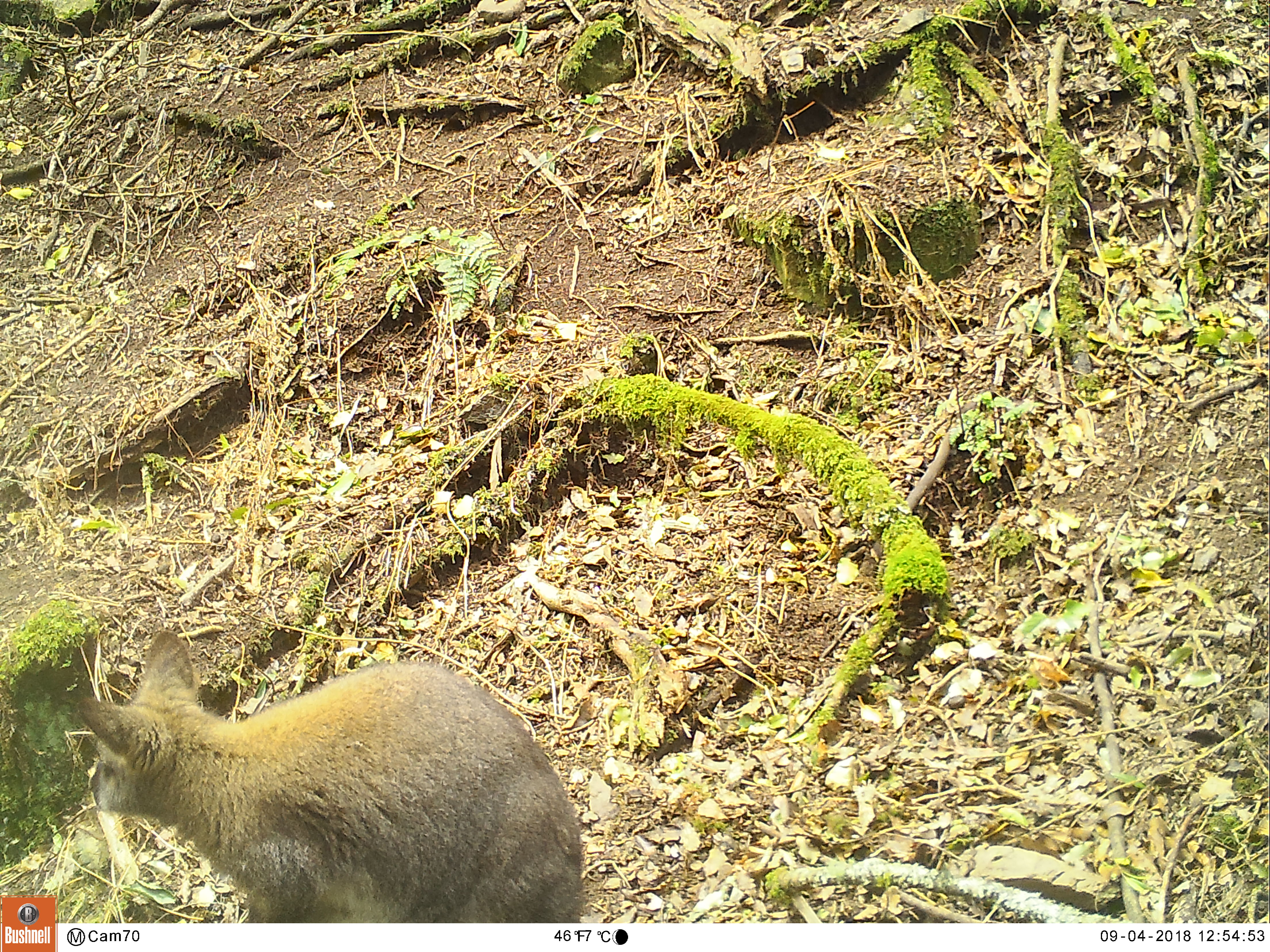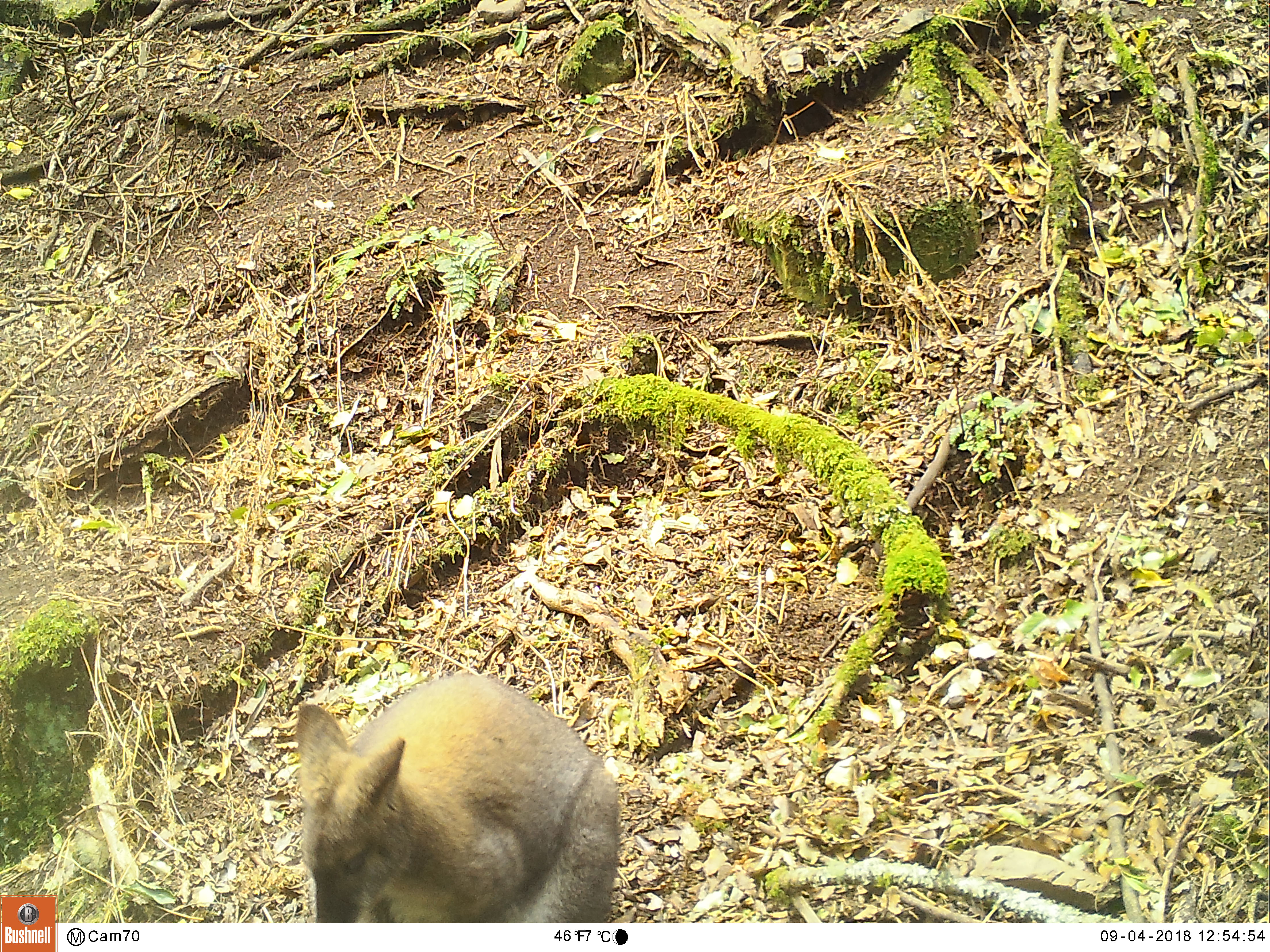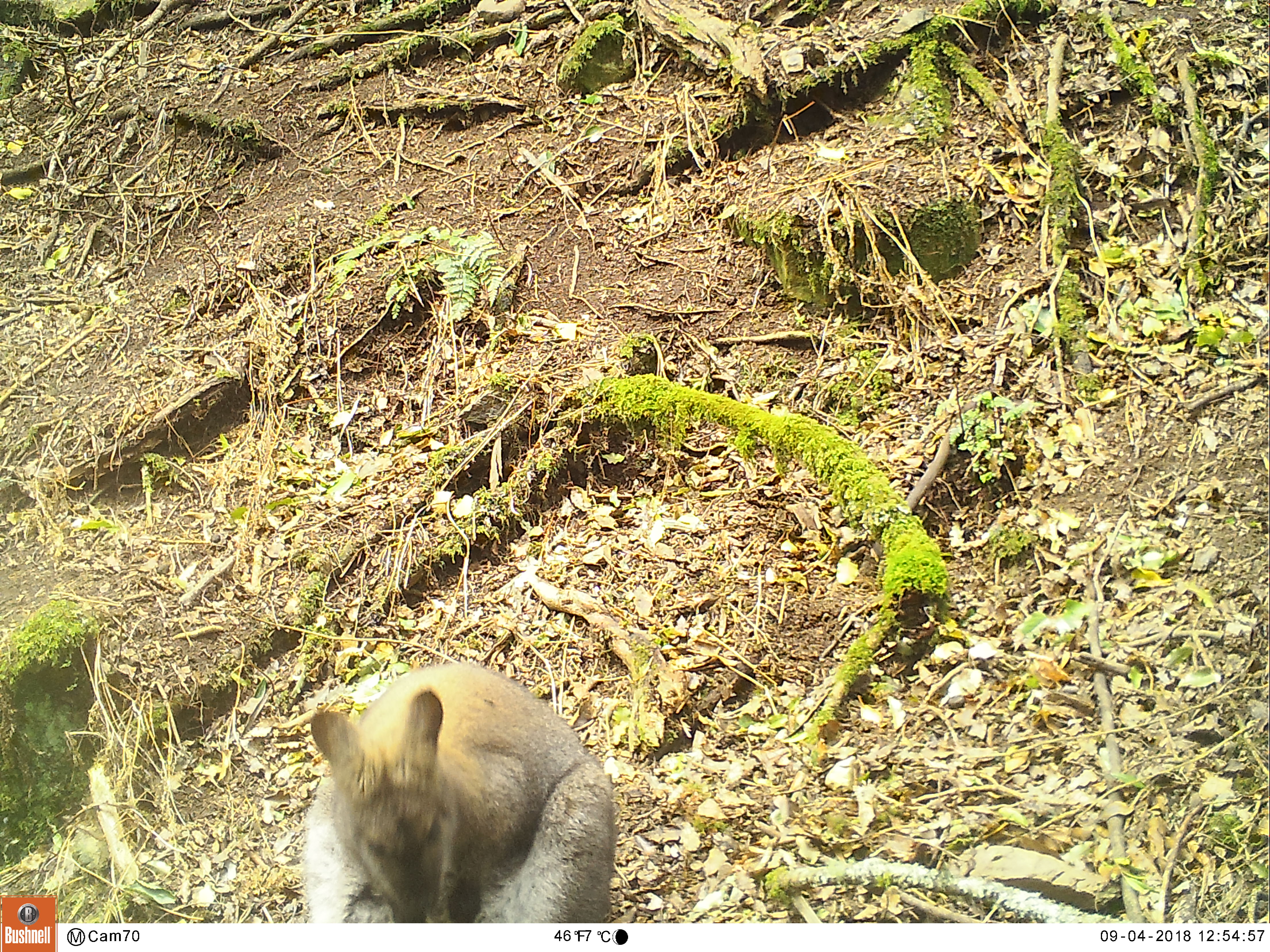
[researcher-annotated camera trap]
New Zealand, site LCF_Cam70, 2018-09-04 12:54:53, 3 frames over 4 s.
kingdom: Animalia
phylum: Chordata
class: Mammalia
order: Diprotodontia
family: Macropodidae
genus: Notamacropus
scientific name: Notamacropus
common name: wallaby